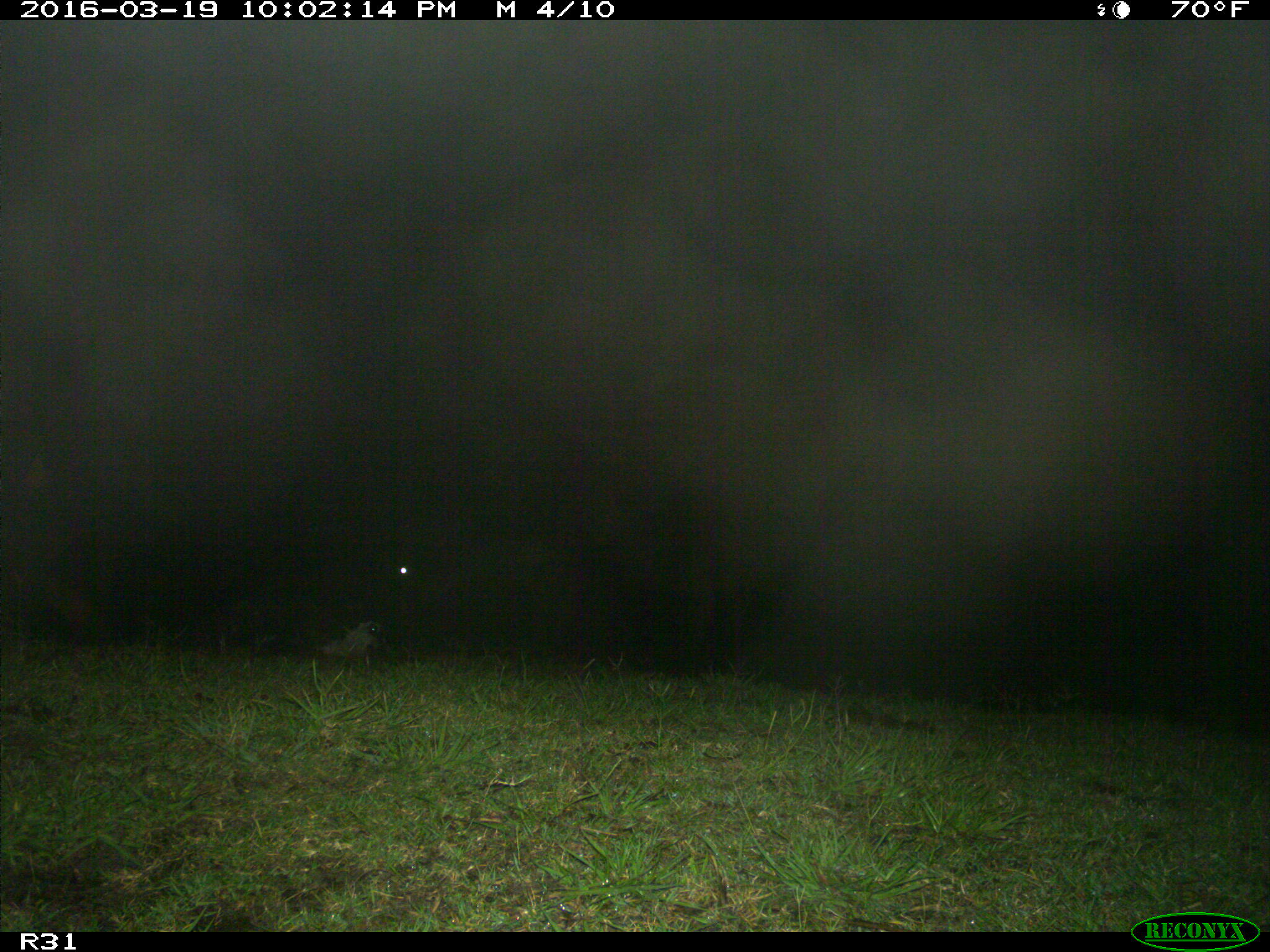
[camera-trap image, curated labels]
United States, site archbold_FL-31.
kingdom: Animalia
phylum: Chordata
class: Mammalia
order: Artiodactyla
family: Bovidae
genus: Bos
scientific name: Bos taurus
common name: domestic cow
Bos taurus (domestic cow).